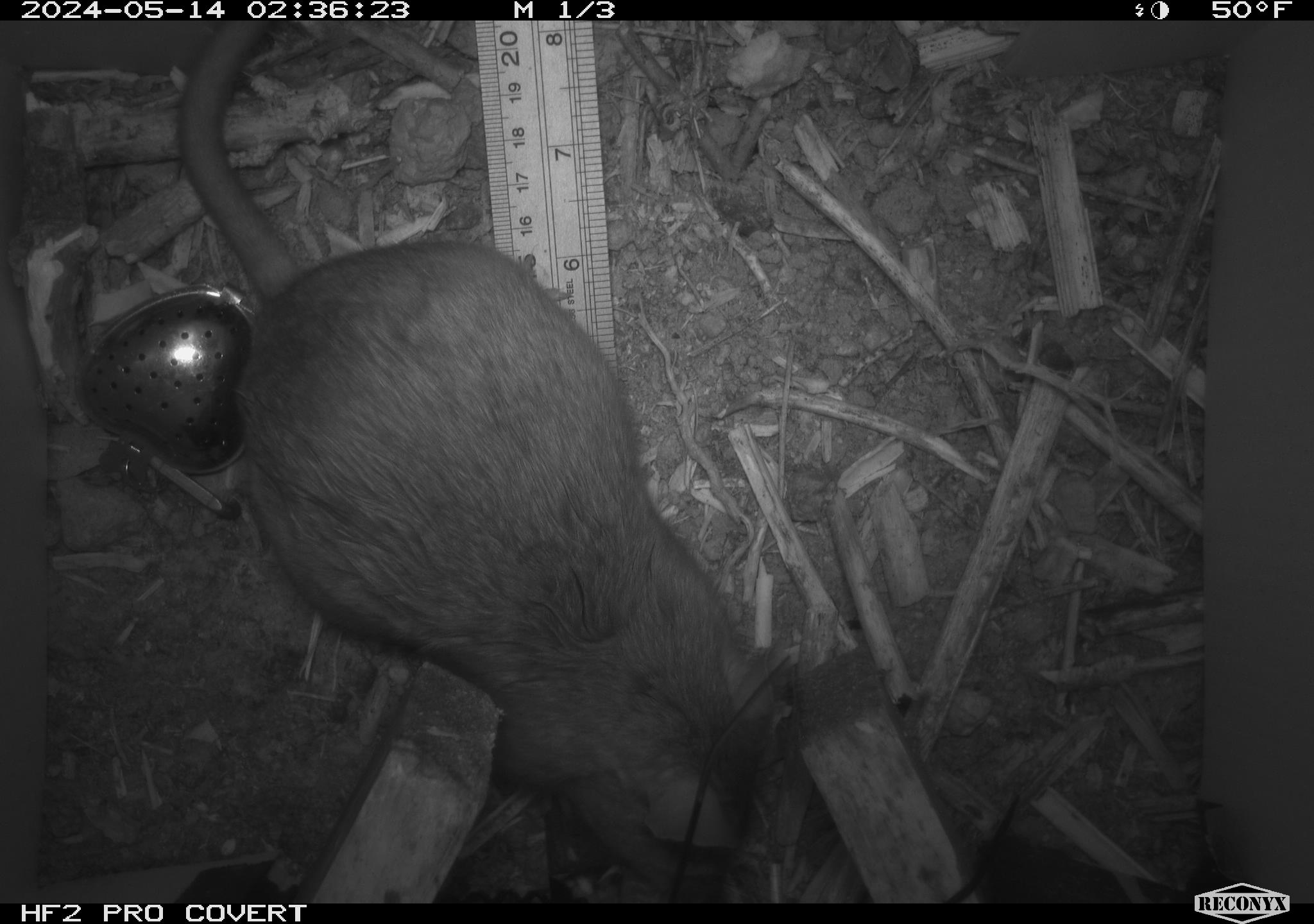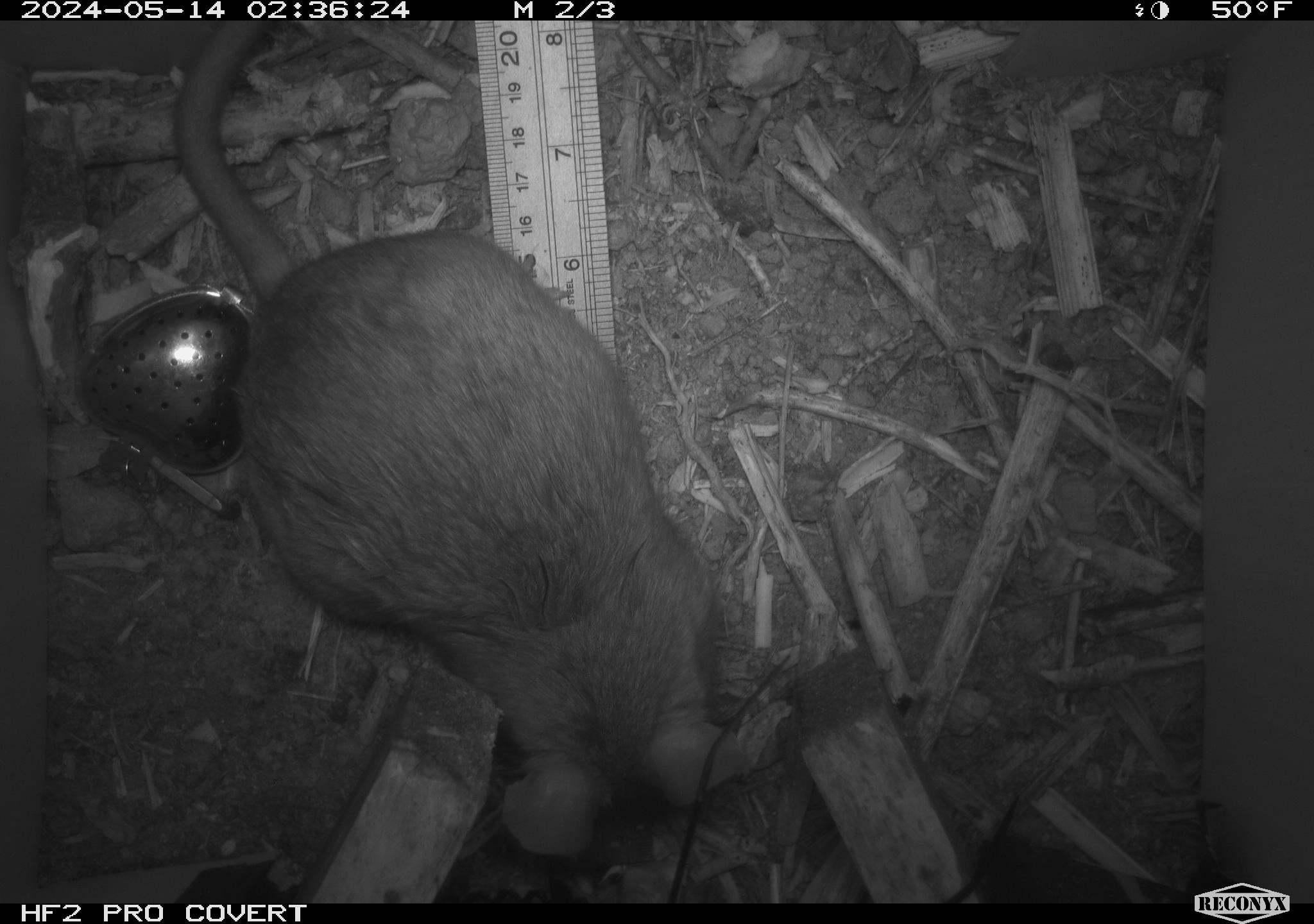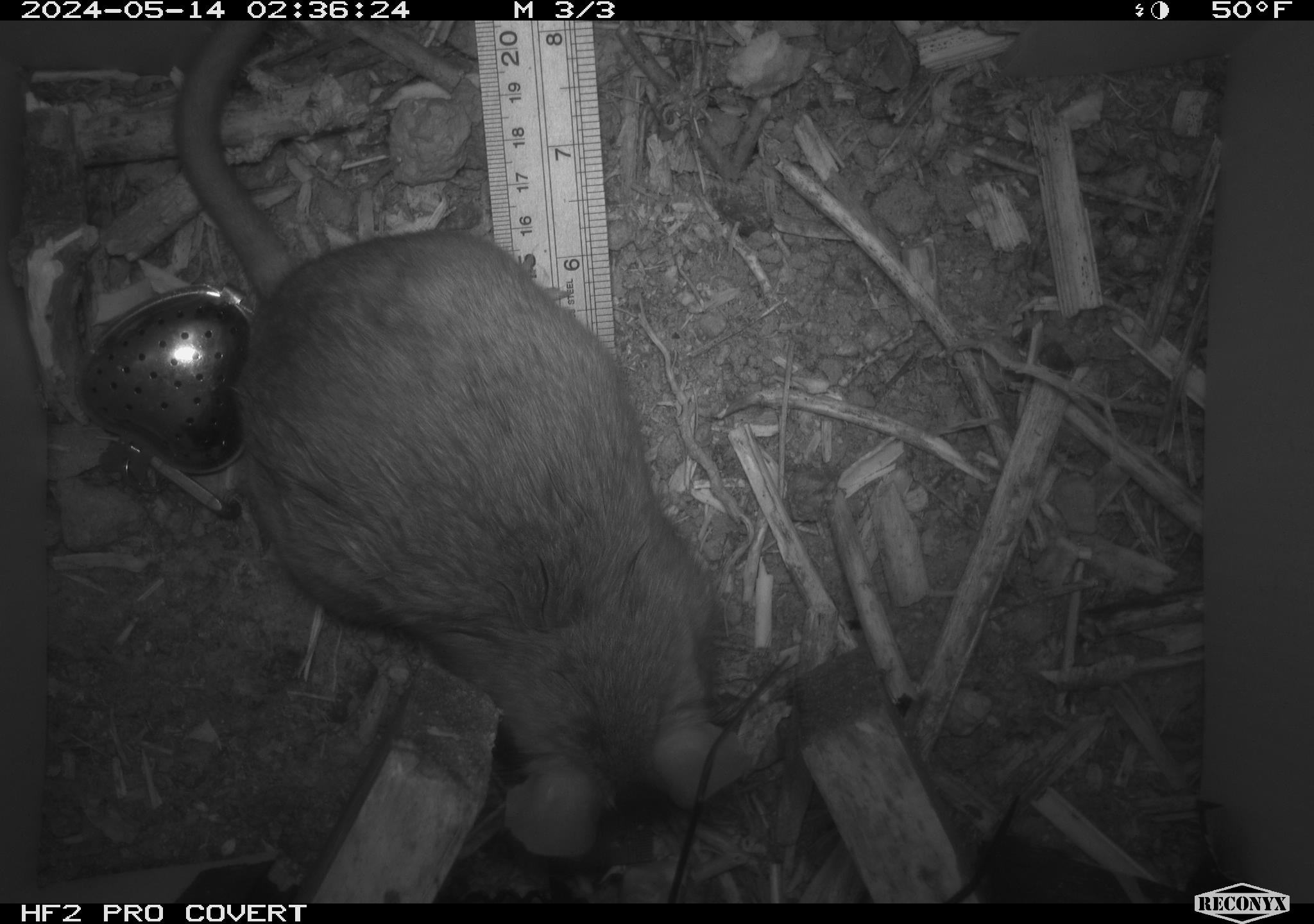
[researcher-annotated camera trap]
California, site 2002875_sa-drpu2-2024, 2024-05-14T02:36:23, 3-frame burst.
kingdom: Animalia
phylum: Chordata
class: Mammalia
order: Rodentia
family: Cricetidae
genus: Neotoma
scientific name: Neotoma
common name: pack rat or woodrat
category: neotoma species